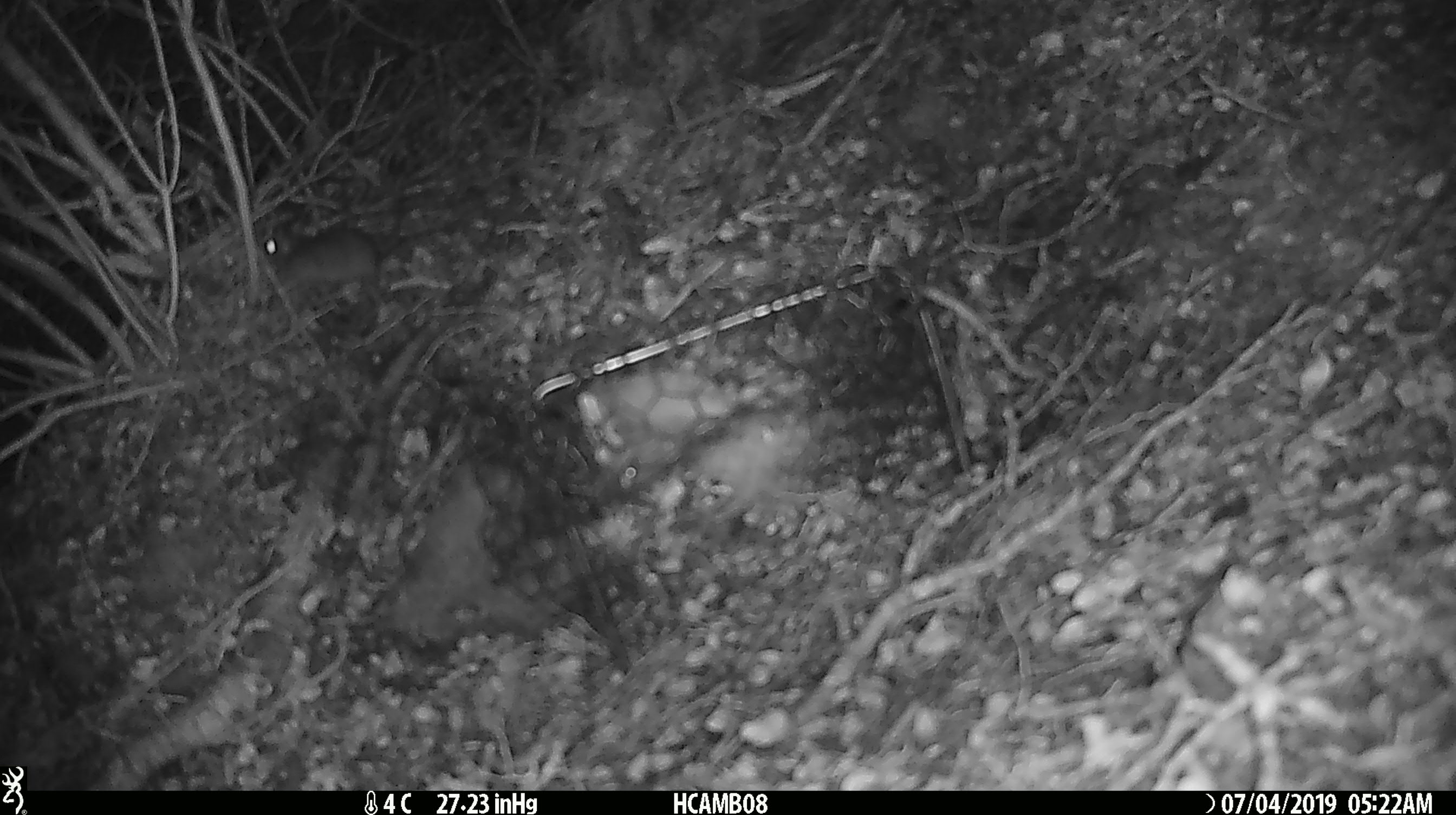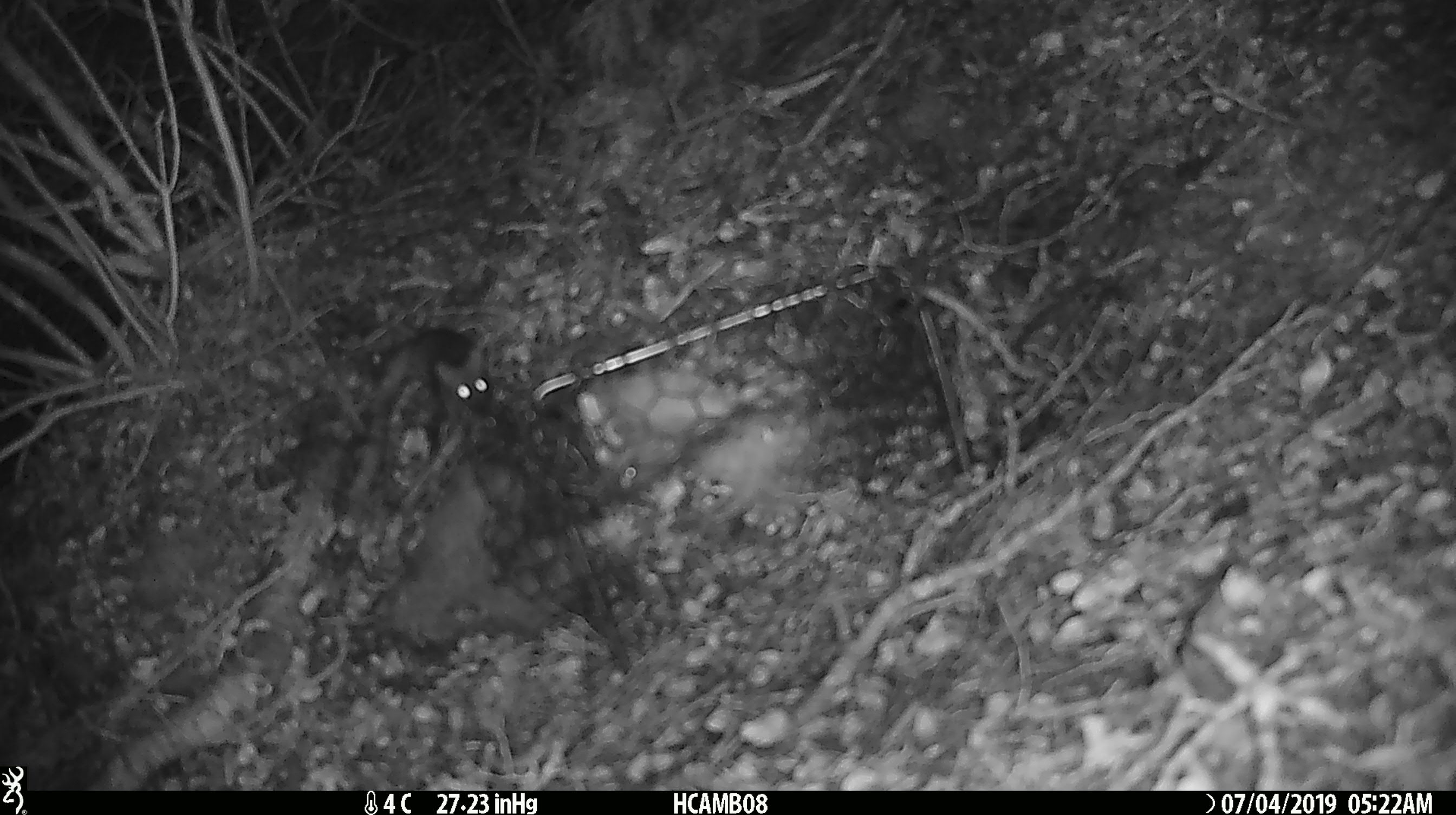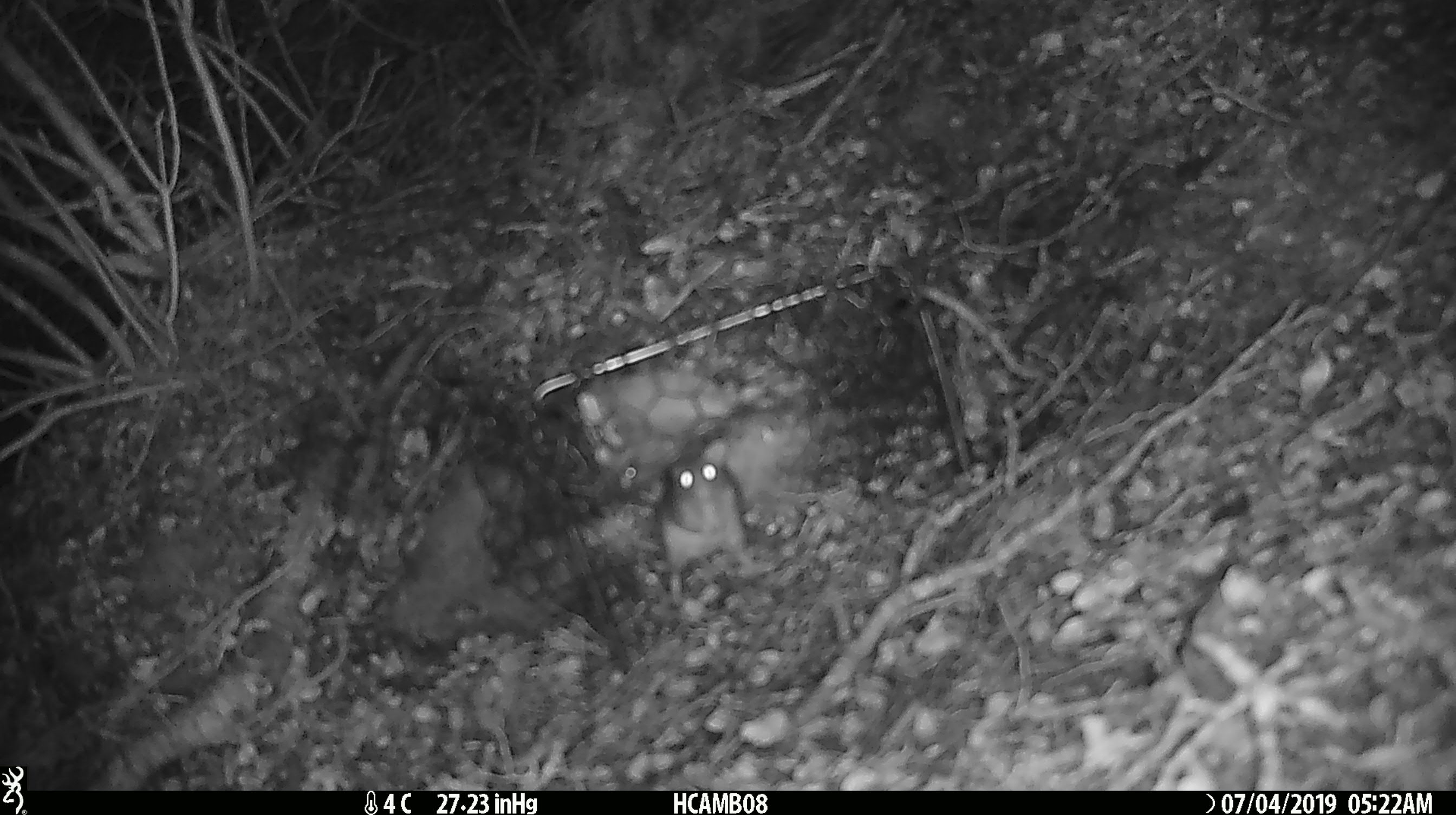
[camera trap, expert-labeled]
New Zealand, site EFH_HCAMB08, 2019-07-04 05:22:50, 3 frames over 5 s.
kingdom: Animalia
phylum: Chordata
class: Mammalia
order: Rodentia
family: Muridae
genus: Mus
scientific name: Mus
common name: mouse